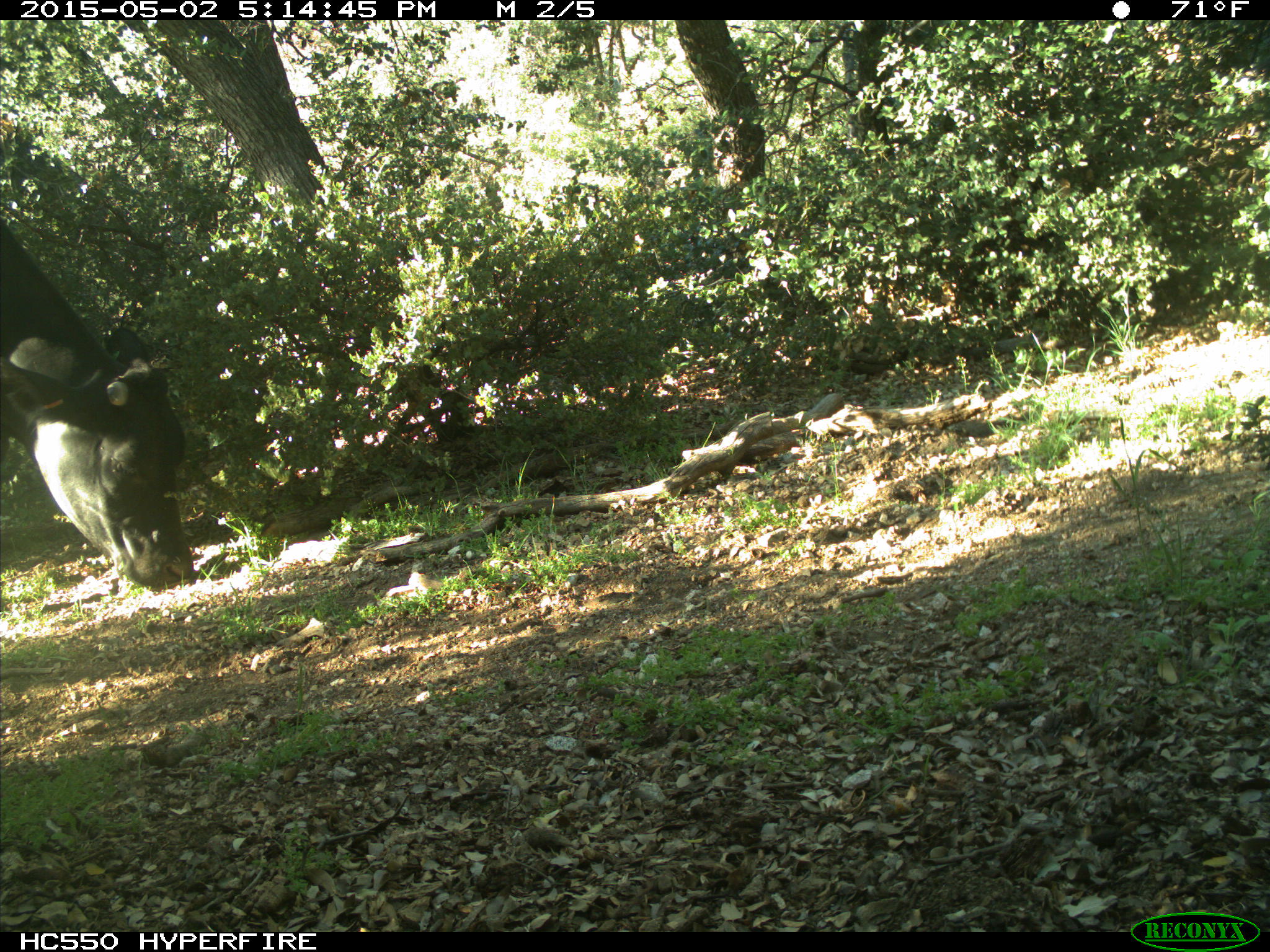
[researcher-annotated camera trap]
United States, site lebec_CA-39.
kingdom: Animalia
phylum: Chordata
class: Mammalia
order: Artiodactyla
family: Bovidae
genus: Bos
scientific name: Bos taurus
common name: domestic cow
Bos taurus (domestic cow).